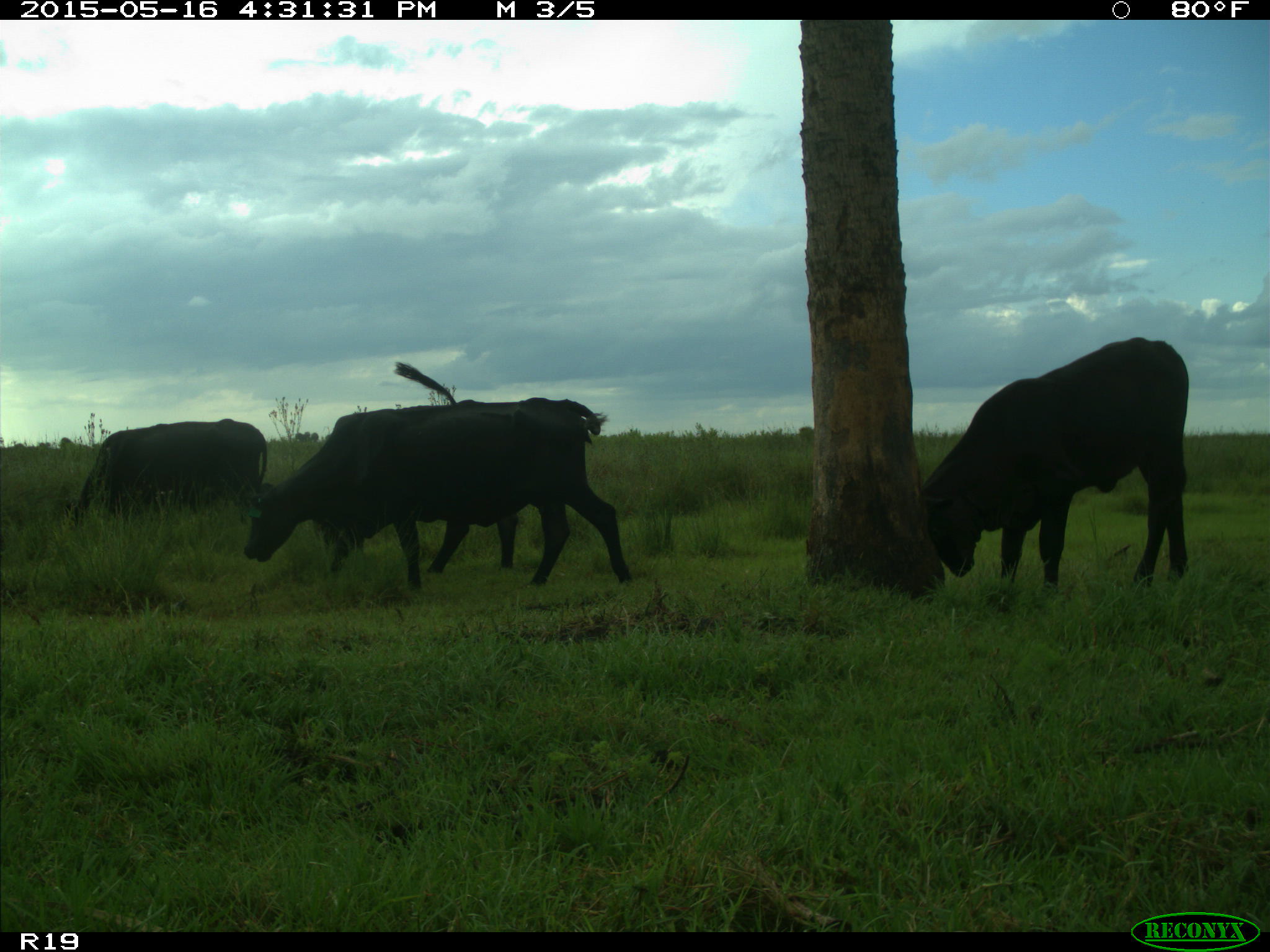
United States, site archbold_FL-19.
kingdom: Animalia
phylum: Chordata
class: Mammalia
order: Artiodactyla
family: Bovidae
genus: Bos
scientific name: Bos taurus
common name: domestic cow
Bos taurus (domestic cow).